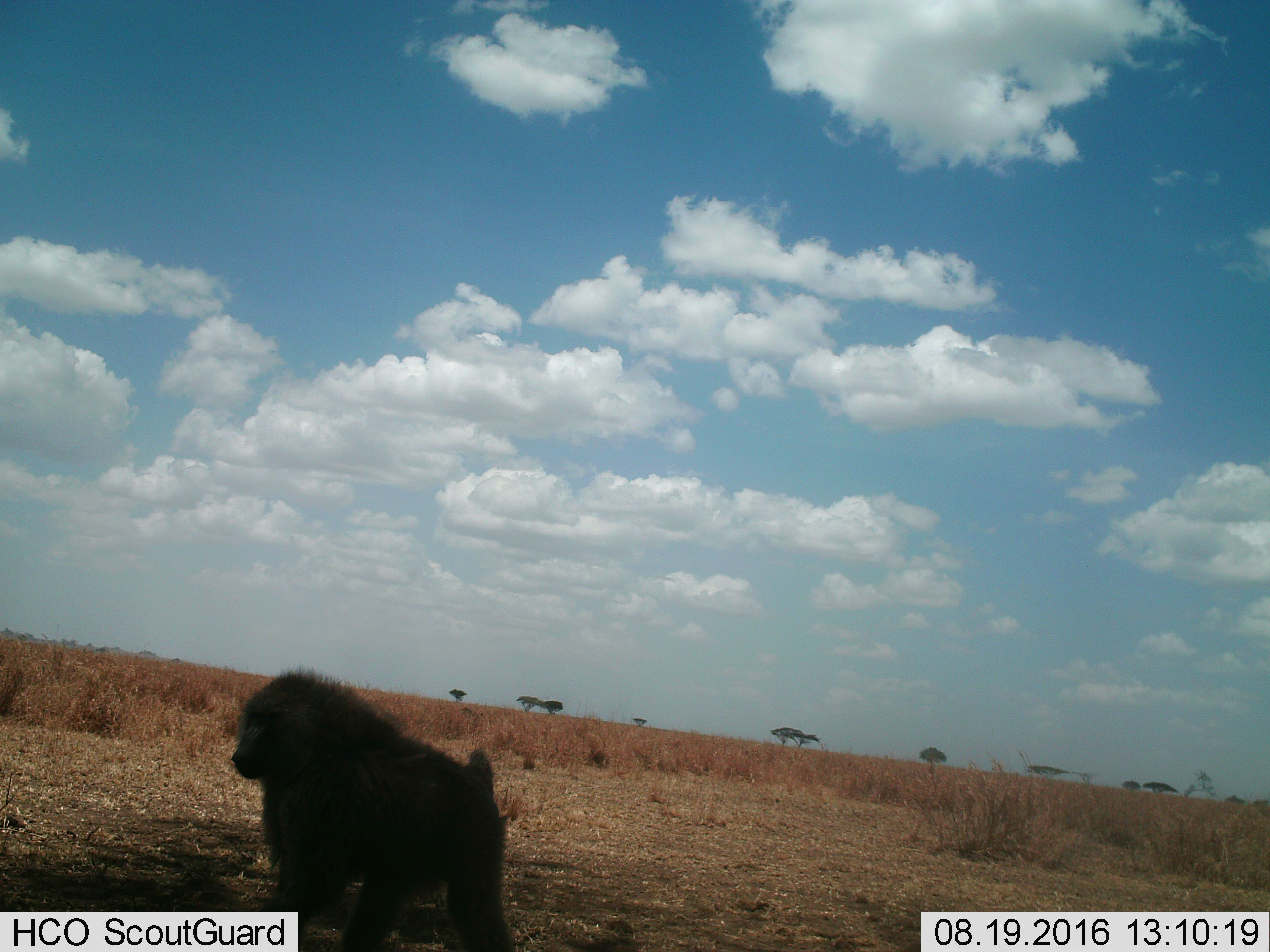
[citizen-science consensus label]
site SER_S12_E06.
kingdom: Animalia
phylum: Chordata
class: Mammalia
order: Primates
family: Cercopithecidae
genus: Papio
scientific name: Papio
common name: baboon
Baboon (Papio), count 1. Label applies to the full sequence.